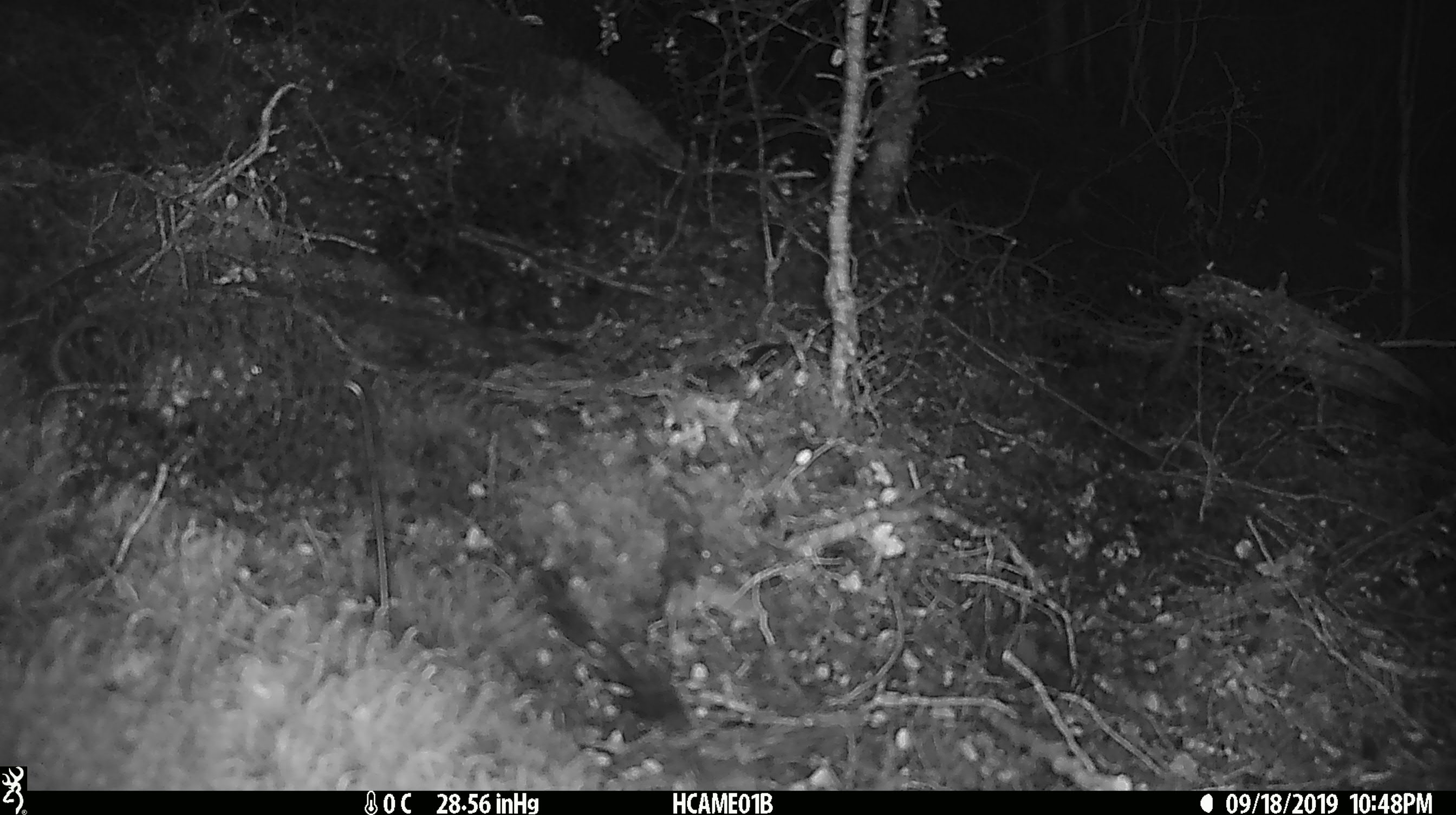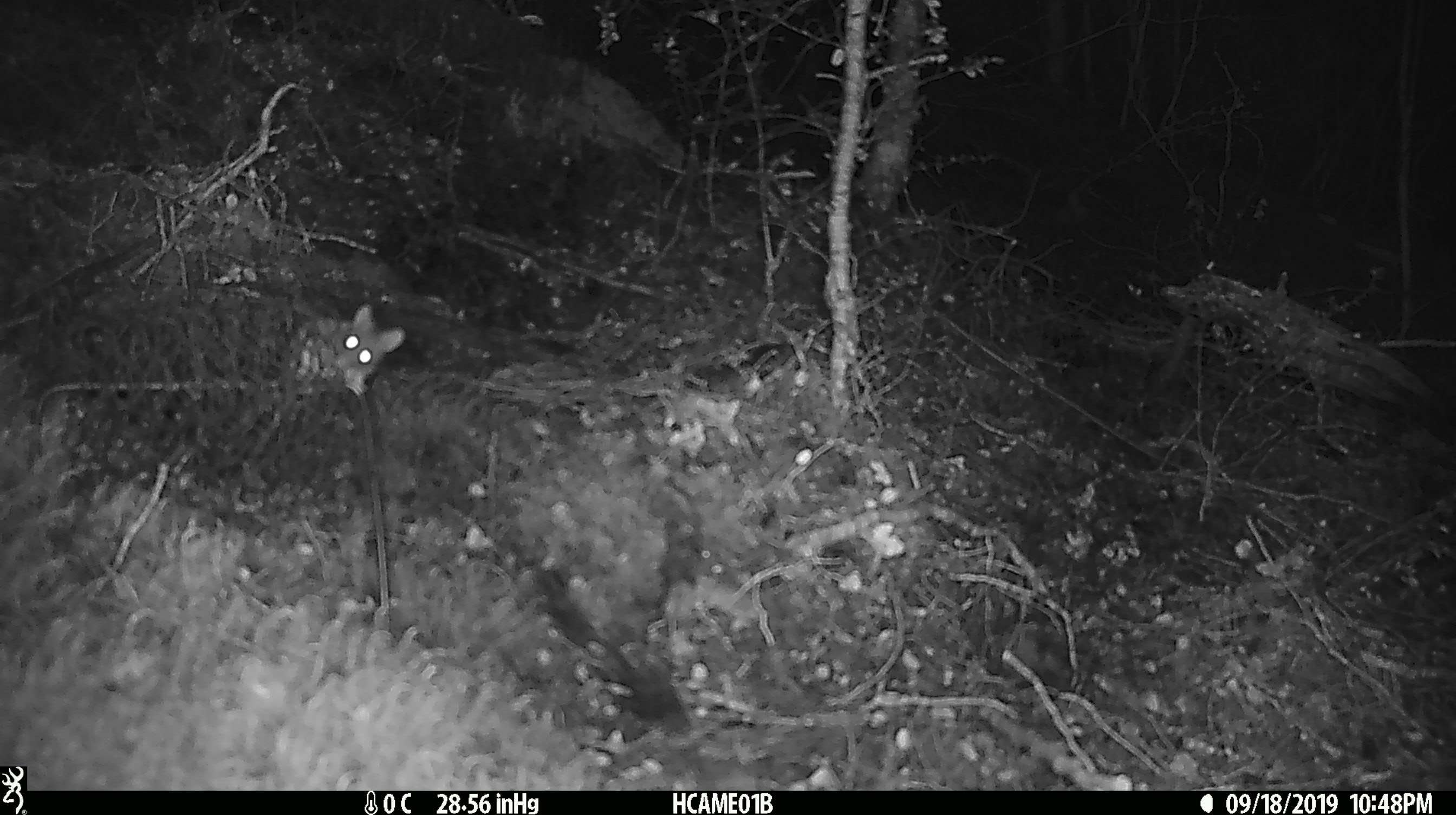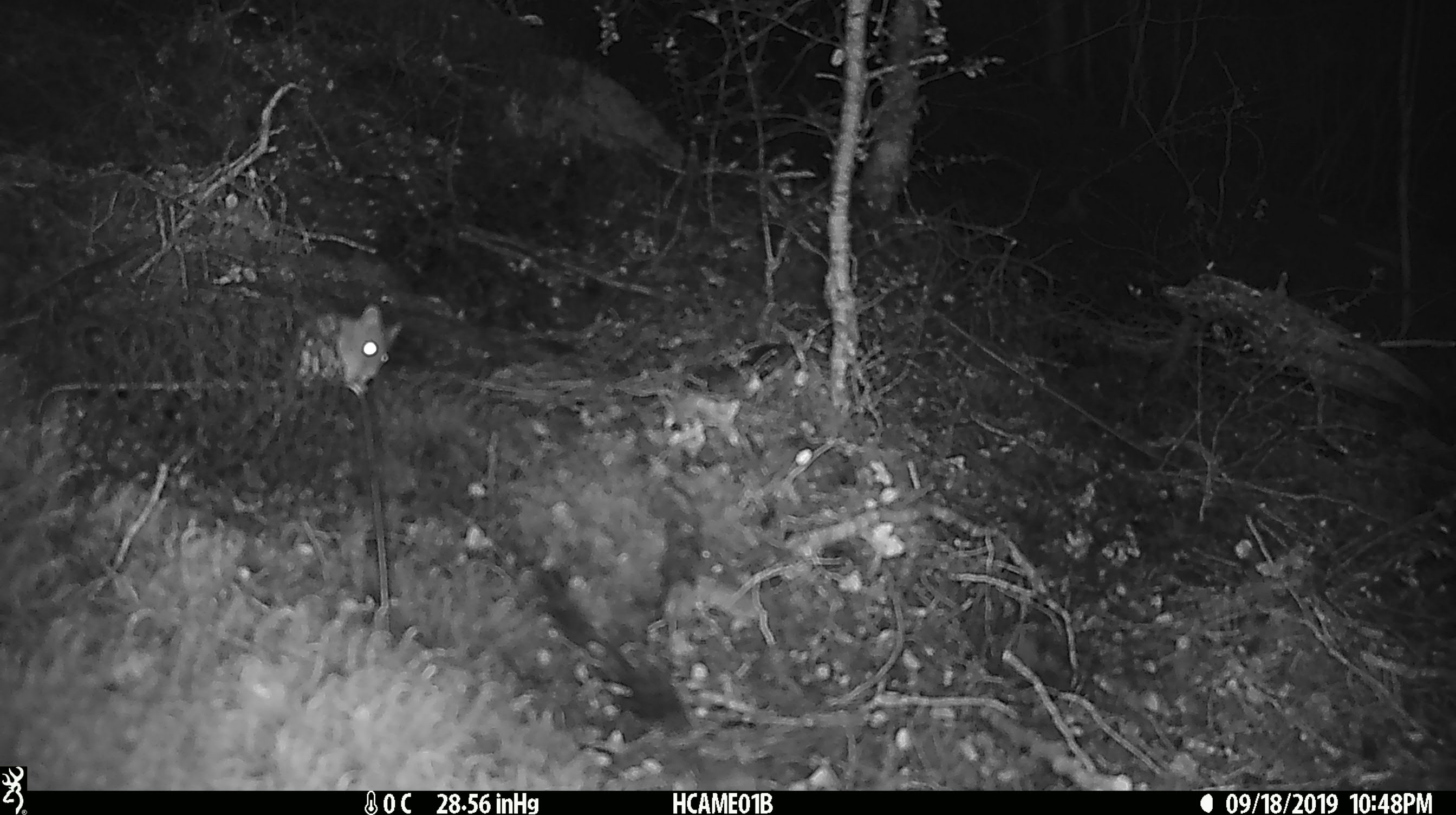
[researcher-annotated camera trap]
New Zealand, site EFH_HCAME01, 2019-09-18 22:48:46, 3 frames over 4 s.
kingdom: Animalia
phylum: Chordata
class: Mammalia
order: Rodentia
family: Muridae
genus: Mus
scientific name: Mus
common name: mouse